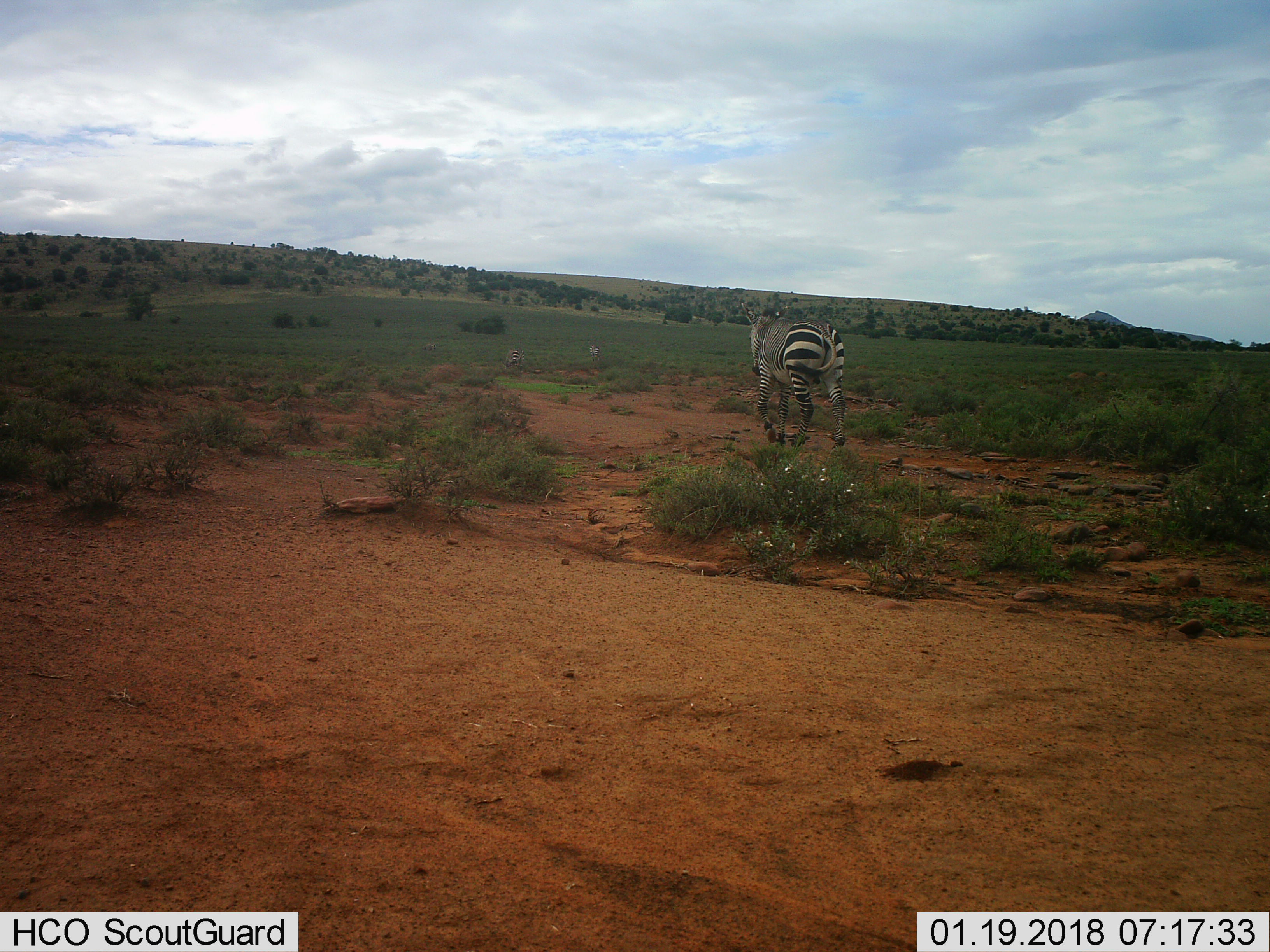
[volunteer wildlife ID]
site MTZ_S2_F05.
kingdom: Animalia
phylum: Chordata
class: Mammalia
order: Perissodactyla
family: Equidae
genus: Equus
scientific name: Equus zebra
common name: mountain zebra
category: zebramountain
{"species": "zebramountain (mountain zebra) (Equus zebra)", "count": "3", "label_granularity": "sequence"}